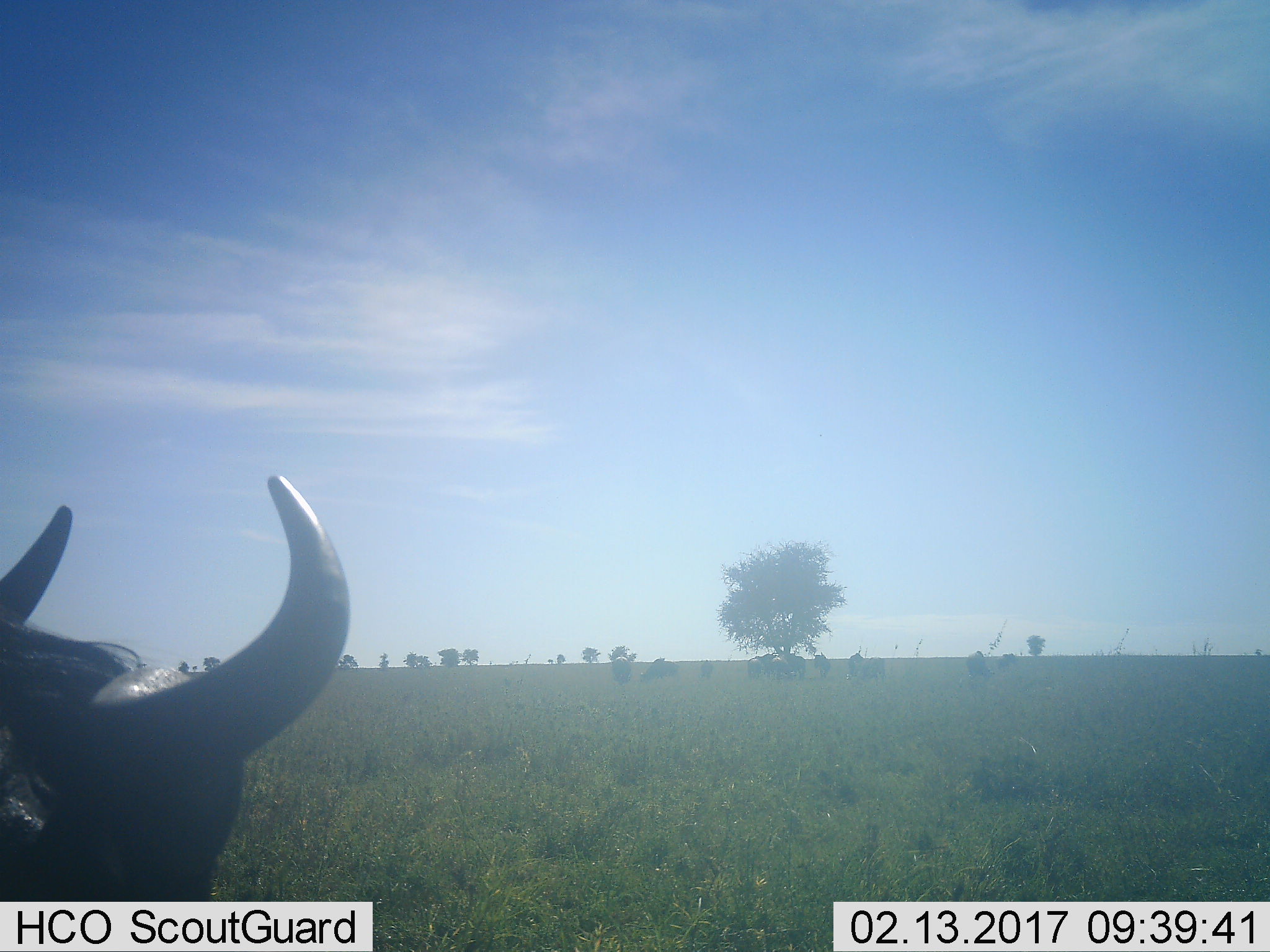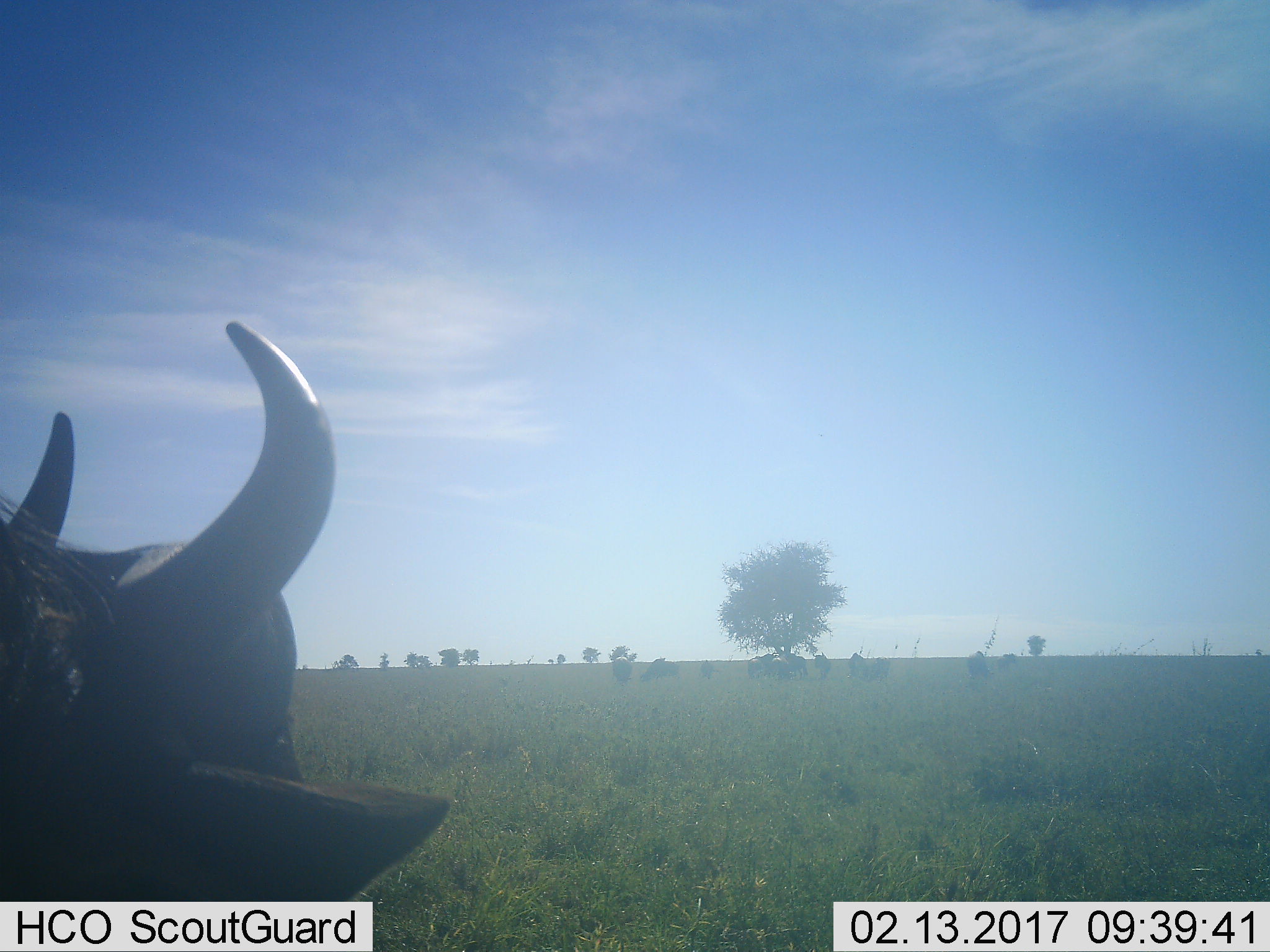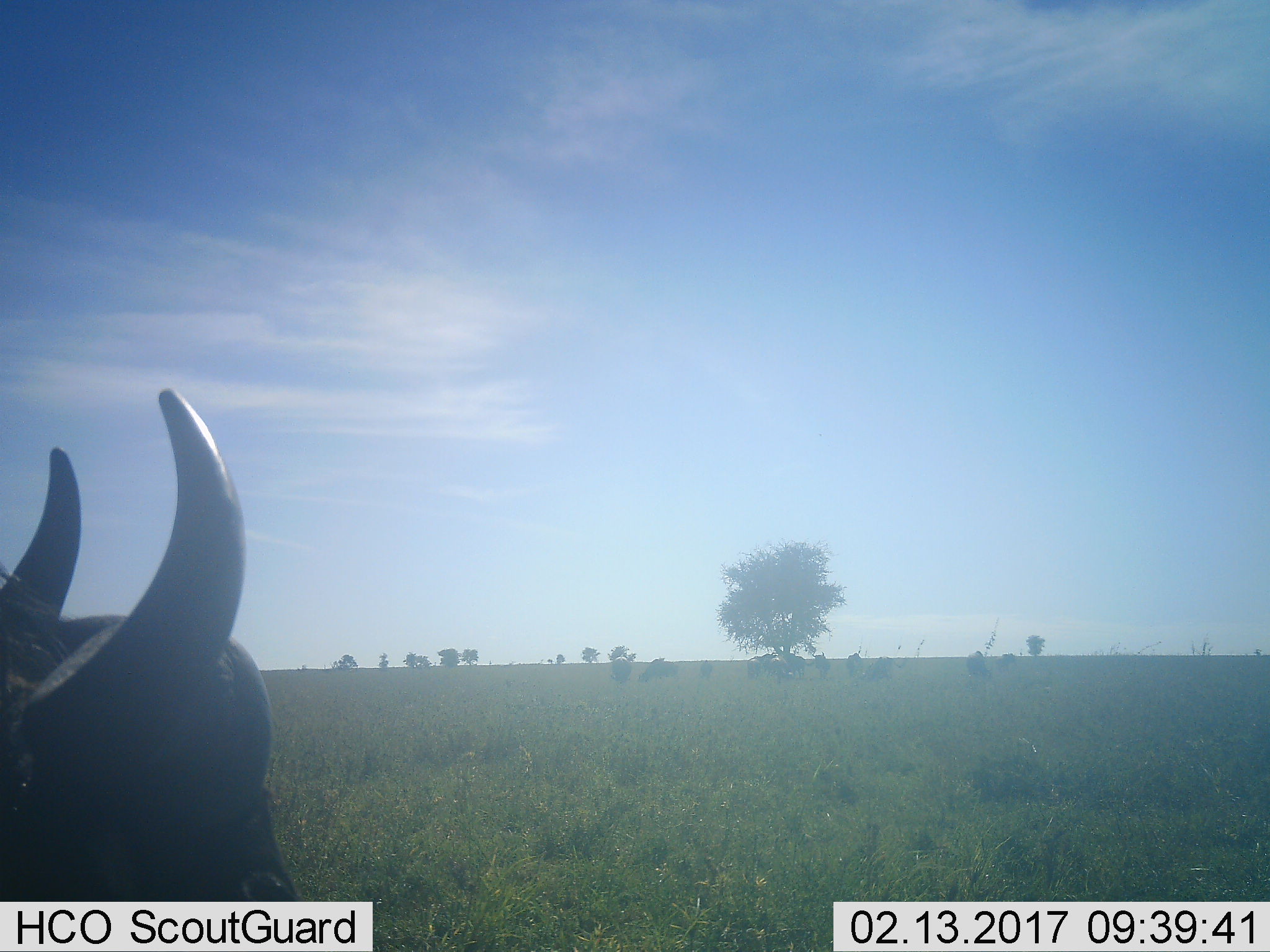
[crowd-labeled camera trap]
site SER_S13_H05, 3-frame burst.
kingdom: Animalia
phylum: Chordata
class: Mammalia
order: Artiodactyla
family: Bovidae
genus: Syncerus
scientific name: Syncerus caffer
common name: african buffalo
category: buffalo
Buffalo (african buffalo) (Syncerus caffer), count 10. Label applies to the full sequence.